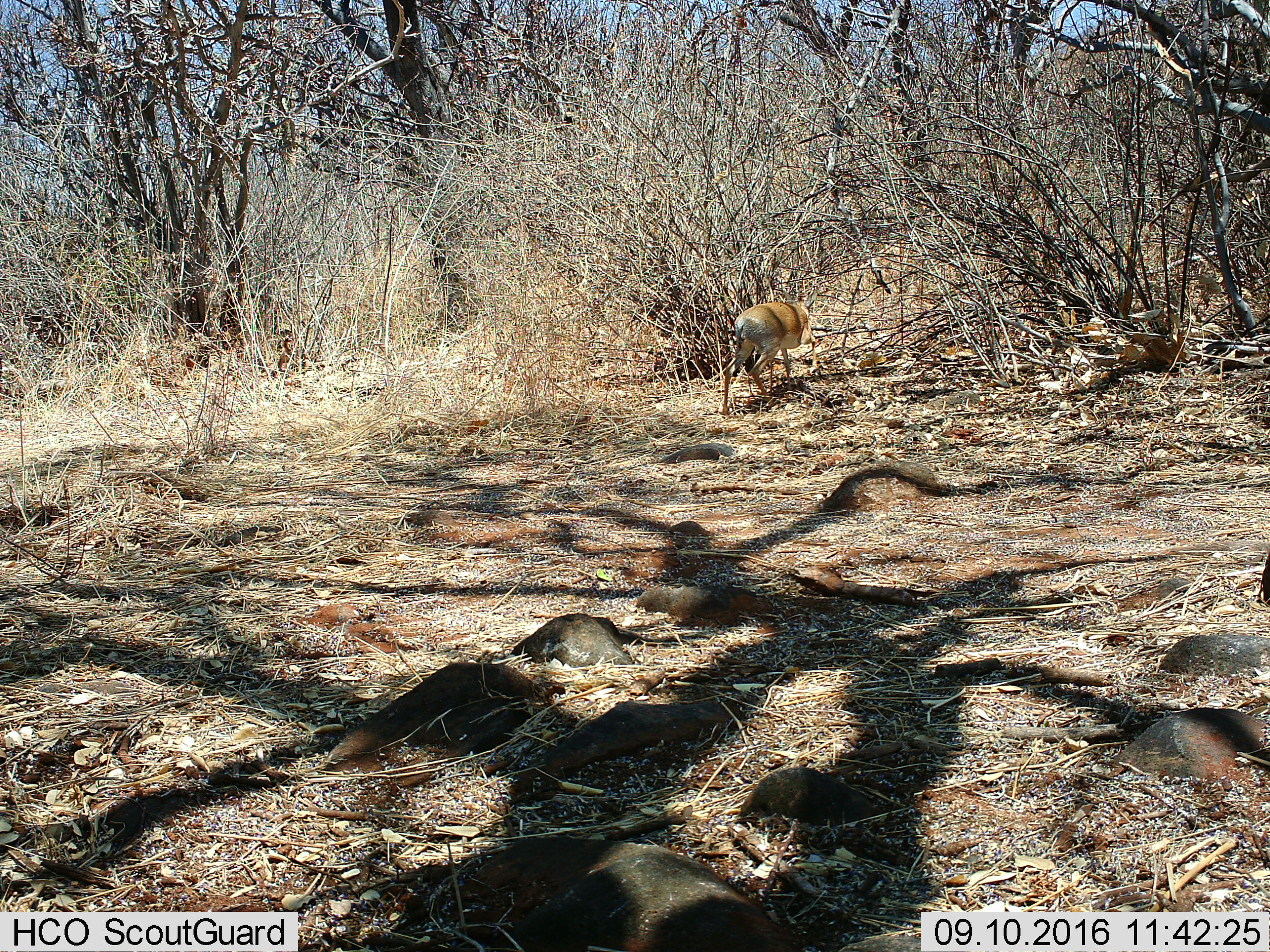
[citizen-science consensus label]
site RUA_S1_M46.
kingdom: Animalia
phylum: Chordata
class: Mammalia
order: Artiodactyla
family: Bovidae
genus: Madoqua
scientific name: Madoqua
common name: dik-dik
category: dikdik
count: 1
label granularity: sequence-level